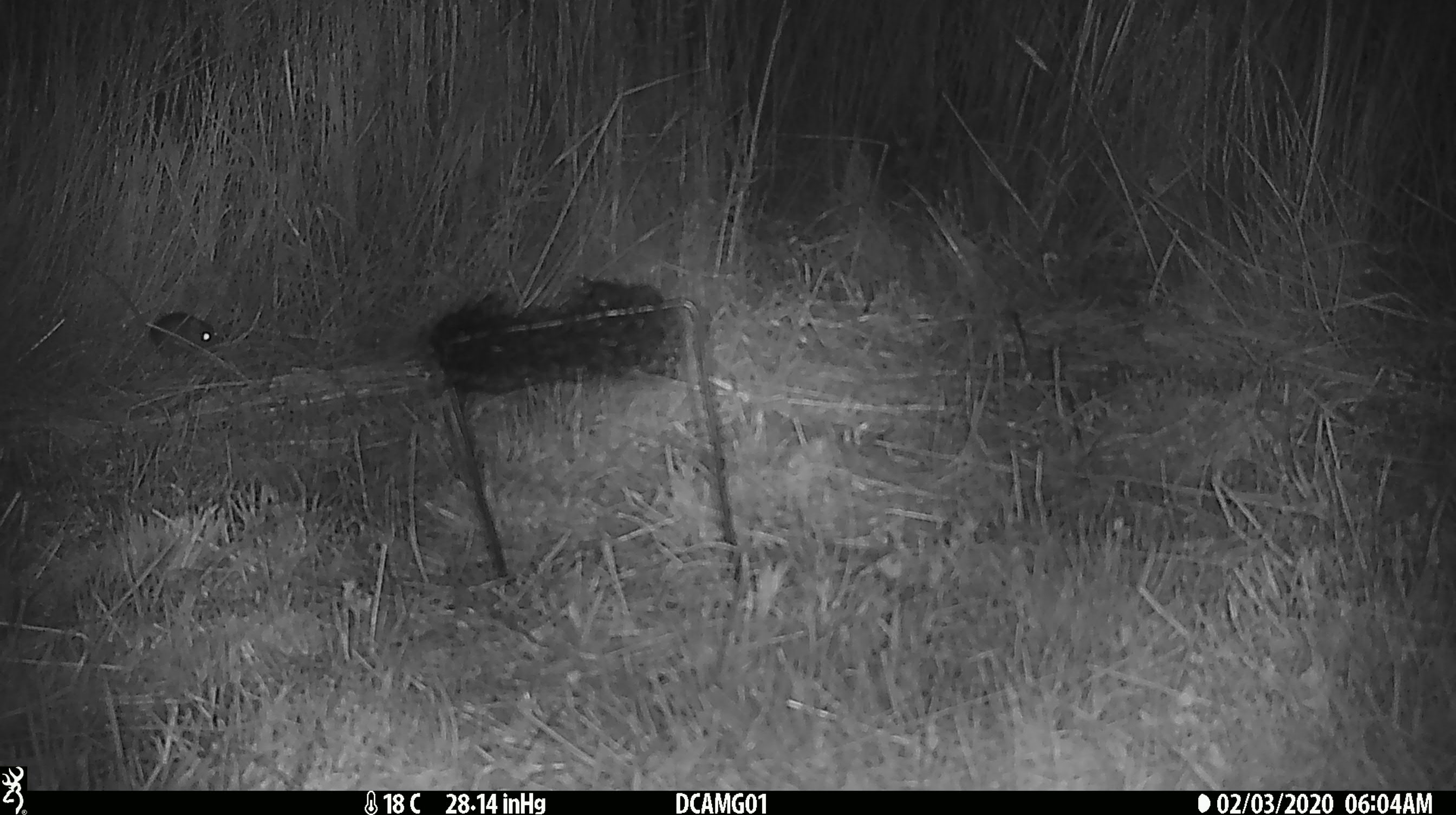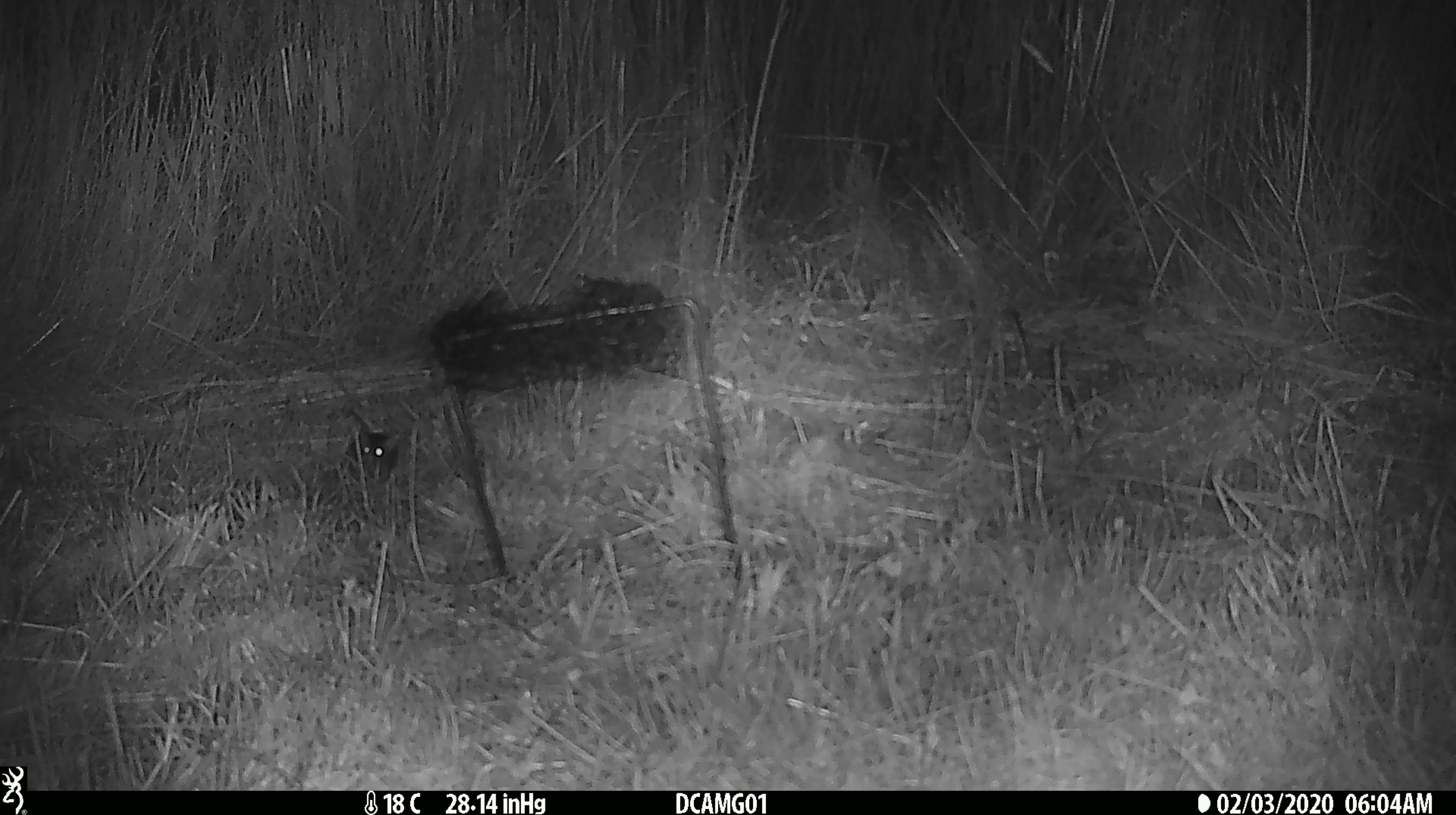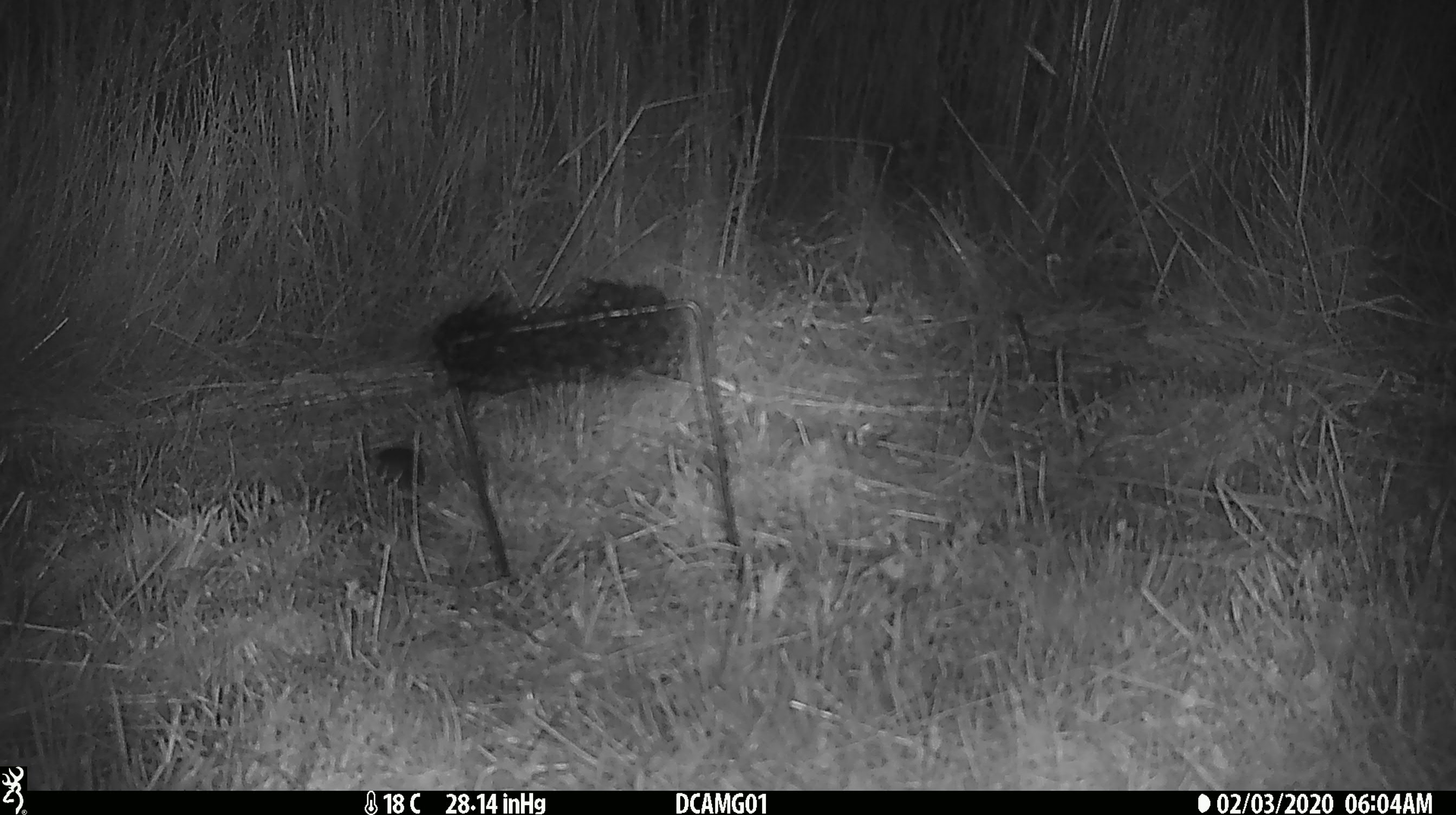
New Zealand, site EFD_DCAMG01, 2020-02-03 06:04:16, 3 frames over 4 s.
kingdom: Animalia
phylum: Chordata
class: Mammalia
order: Rodentia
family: Muridae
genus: Mus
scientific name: Mus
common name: mouse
Mouse (Mus).